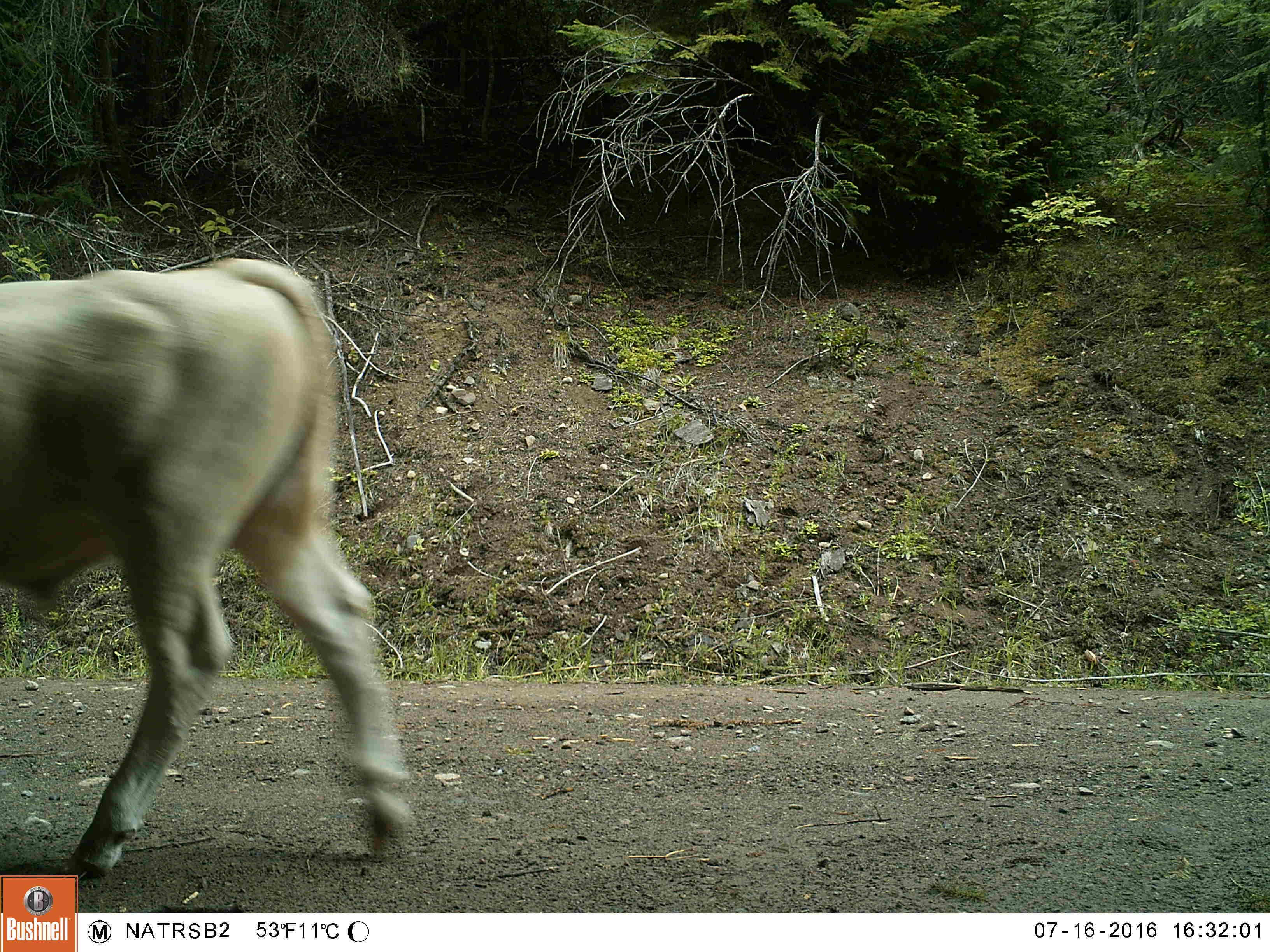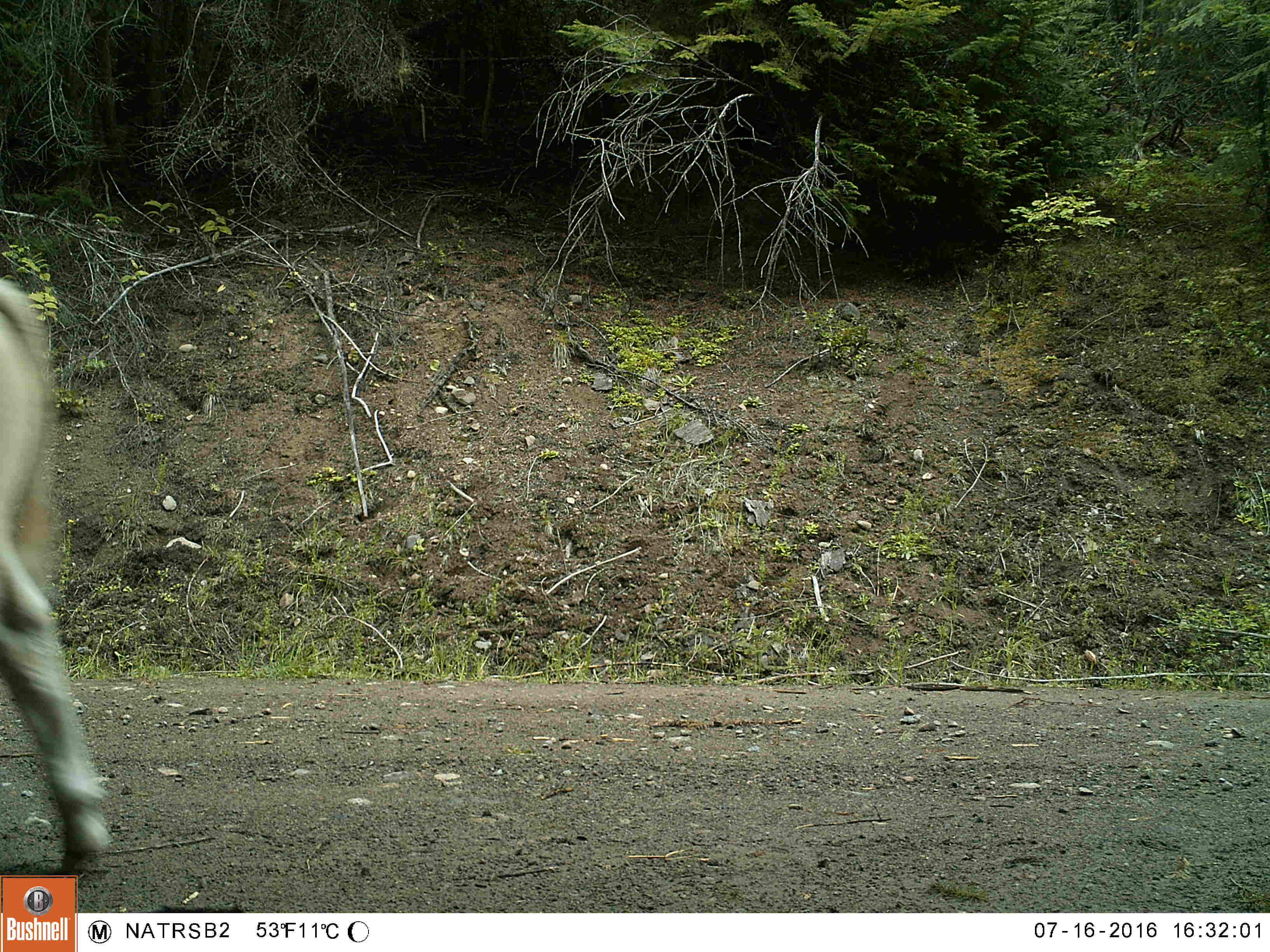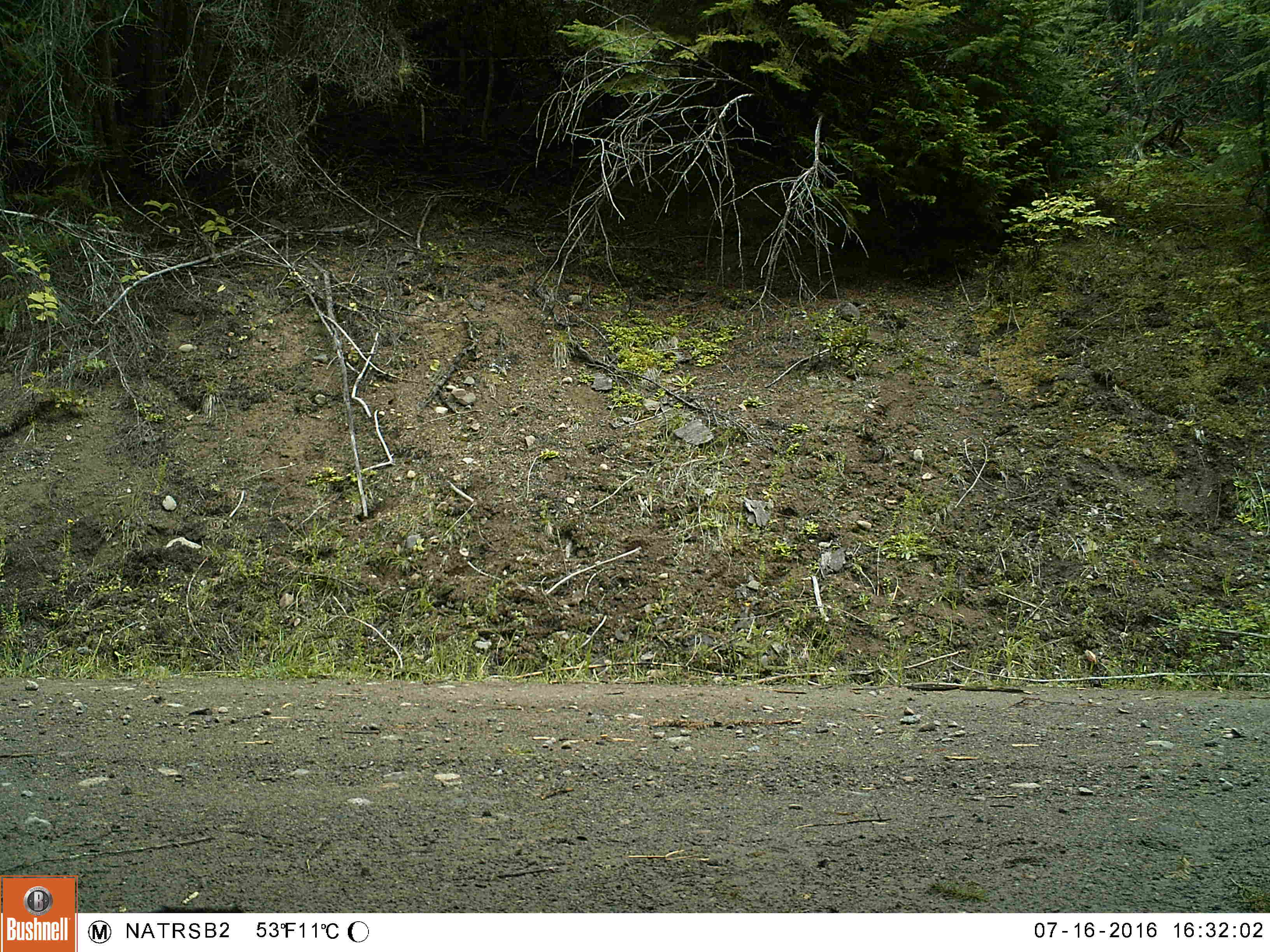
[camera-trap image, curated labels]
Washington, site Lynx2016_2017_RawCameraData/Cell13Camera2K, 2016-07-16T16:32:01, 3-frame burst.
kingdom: Animalia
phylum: Chordata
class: Mammalia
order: Artiodactyla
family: Bovidae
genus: Bos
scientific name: Bos taurus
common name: domestic cattle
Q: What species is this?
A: Domestic cattle (Bos taurus).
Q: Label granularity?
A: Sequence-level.